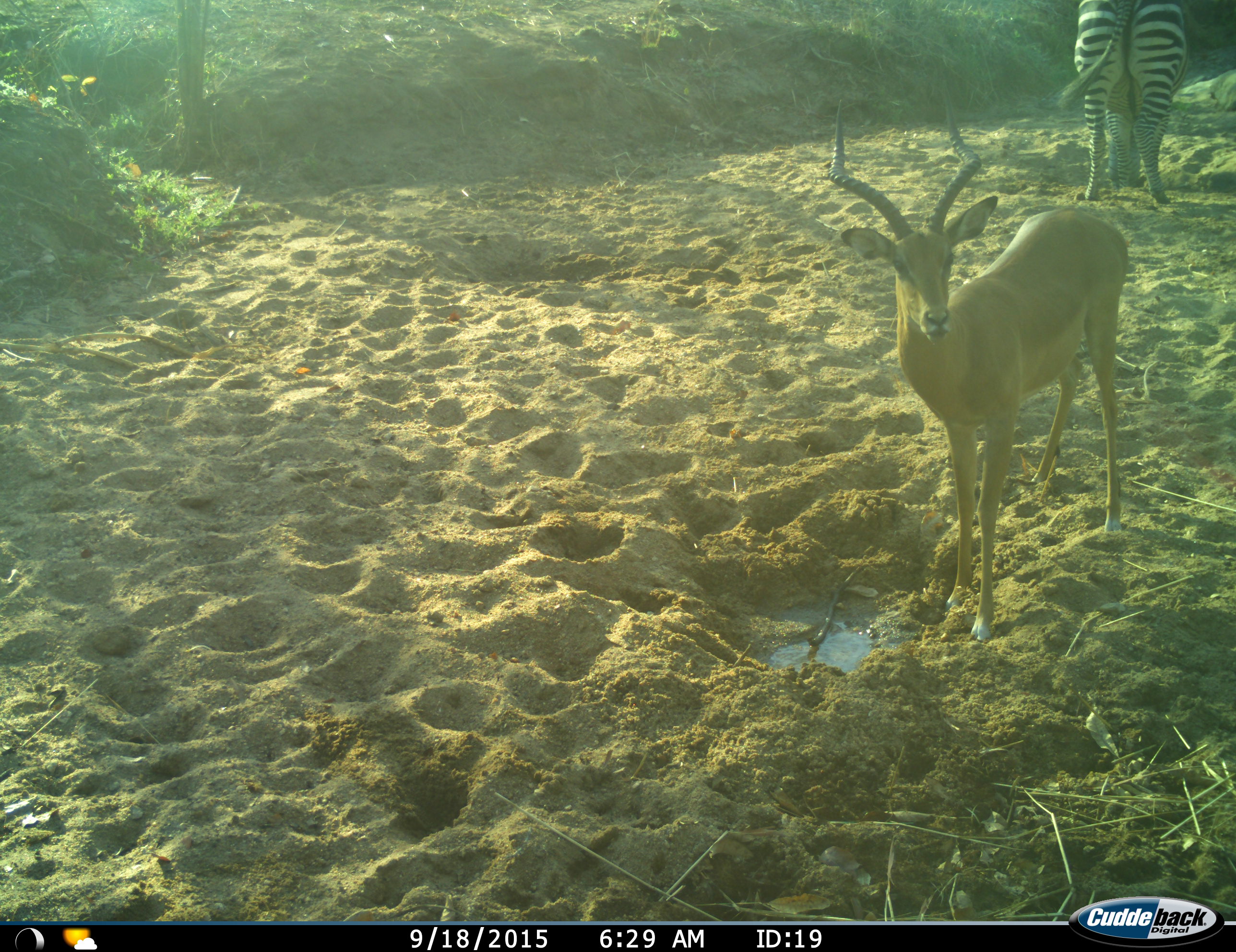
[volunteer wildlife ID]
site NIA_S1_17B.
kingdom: Animalia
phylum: Chordata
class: Mammalia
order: Artiodactyla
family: Bovidae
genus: Aepyceros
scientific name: Aepyceros melampus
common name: impala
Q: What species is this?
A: Impala (Aepyceros melampus).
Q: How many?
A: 1.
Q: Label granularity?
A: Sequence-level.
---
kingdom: Animalia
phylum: Chordata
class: Mammalia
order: Perissodactyla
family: Equidae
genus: Equus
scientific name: Equus quagga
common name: plains zebra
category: zebraplains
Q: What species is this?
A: Zebraplains (plains zebra) (Equus quagga).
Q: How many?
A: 1.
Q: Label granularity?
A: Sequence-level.